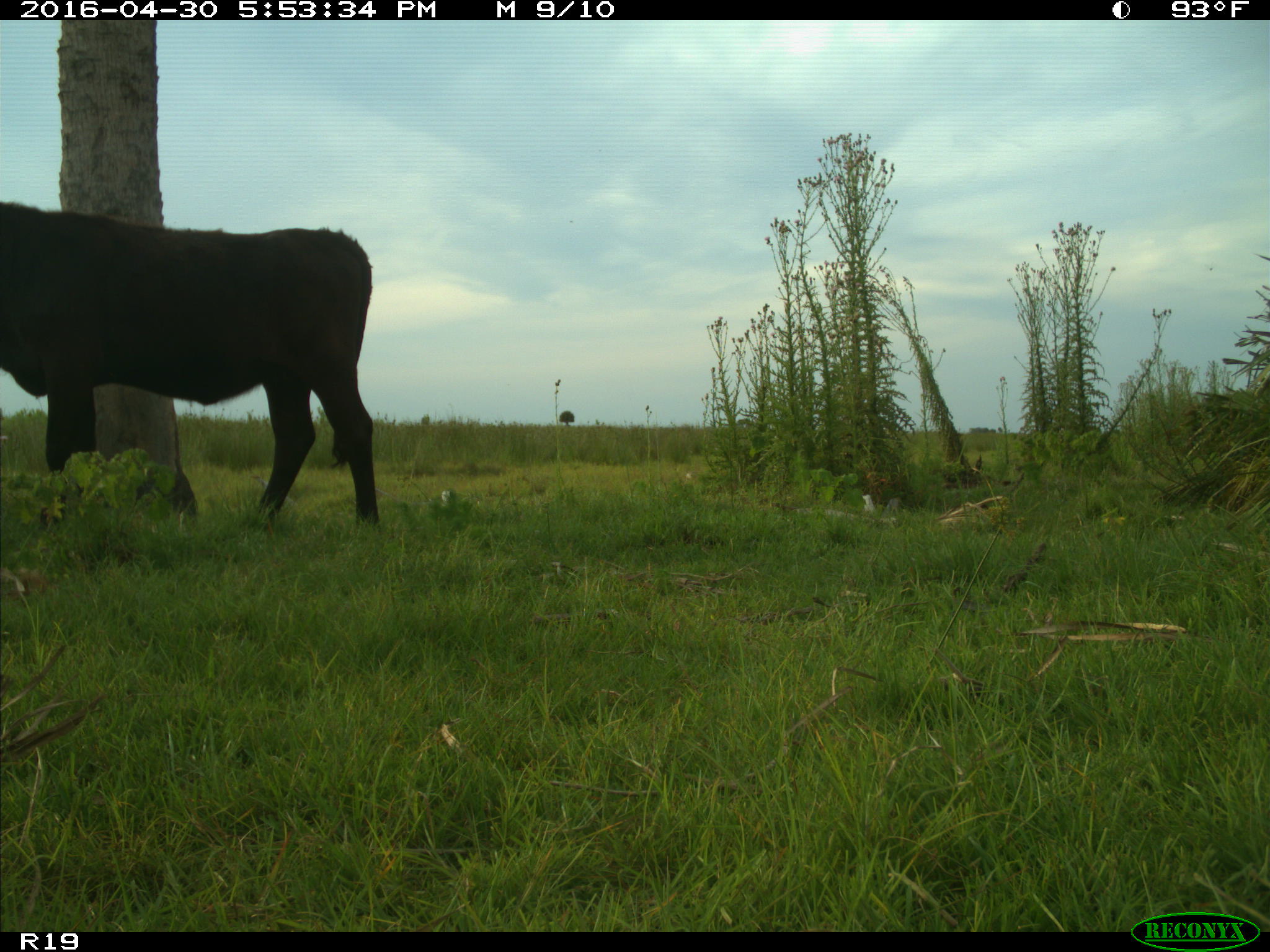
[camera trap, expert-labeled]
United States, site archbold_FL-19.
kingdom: Animalia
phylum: Chordata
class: Mammalia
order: Artiodactyla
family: Bovidae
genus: Bos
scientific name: Bos taurus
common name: domestic cow